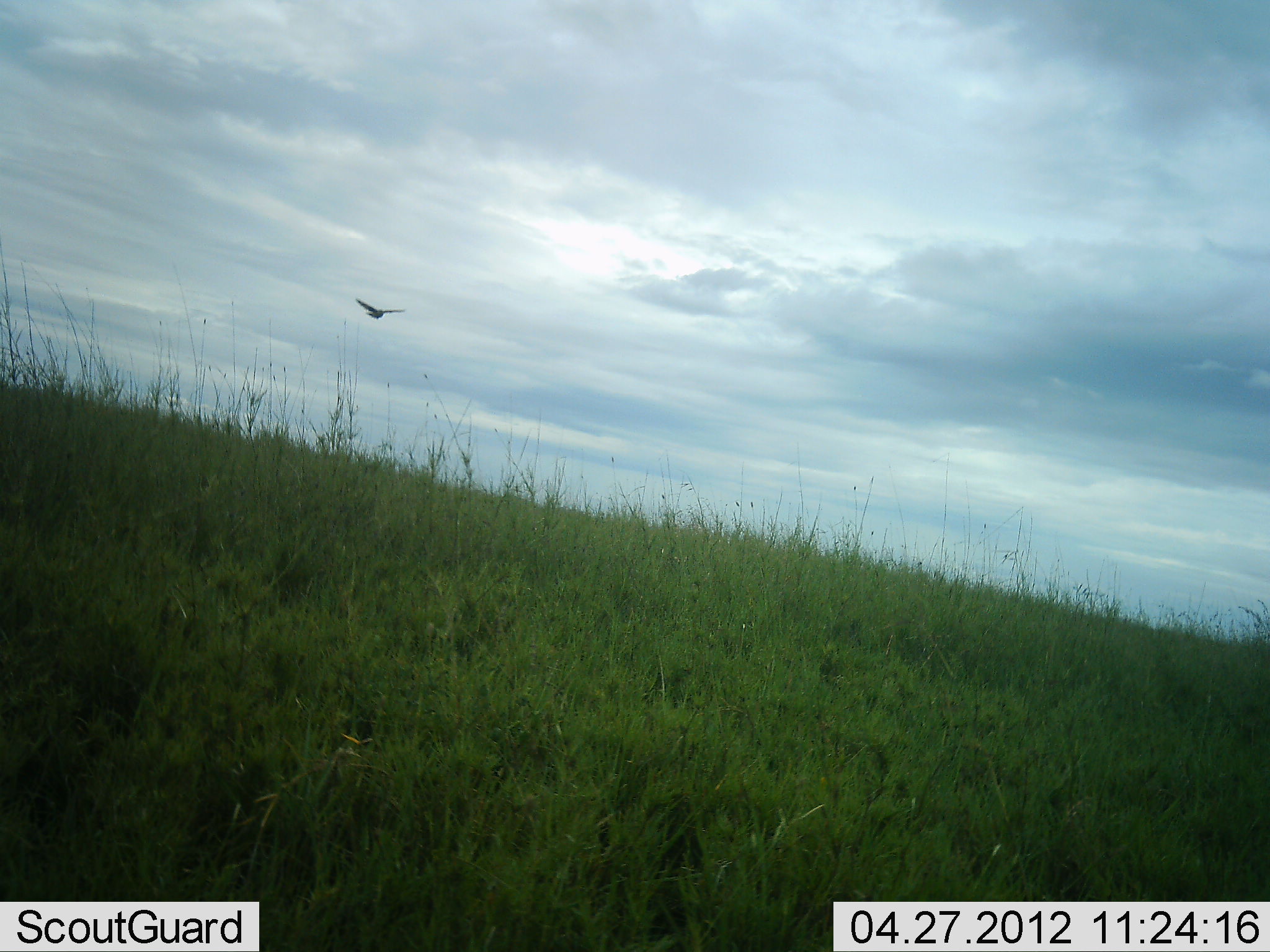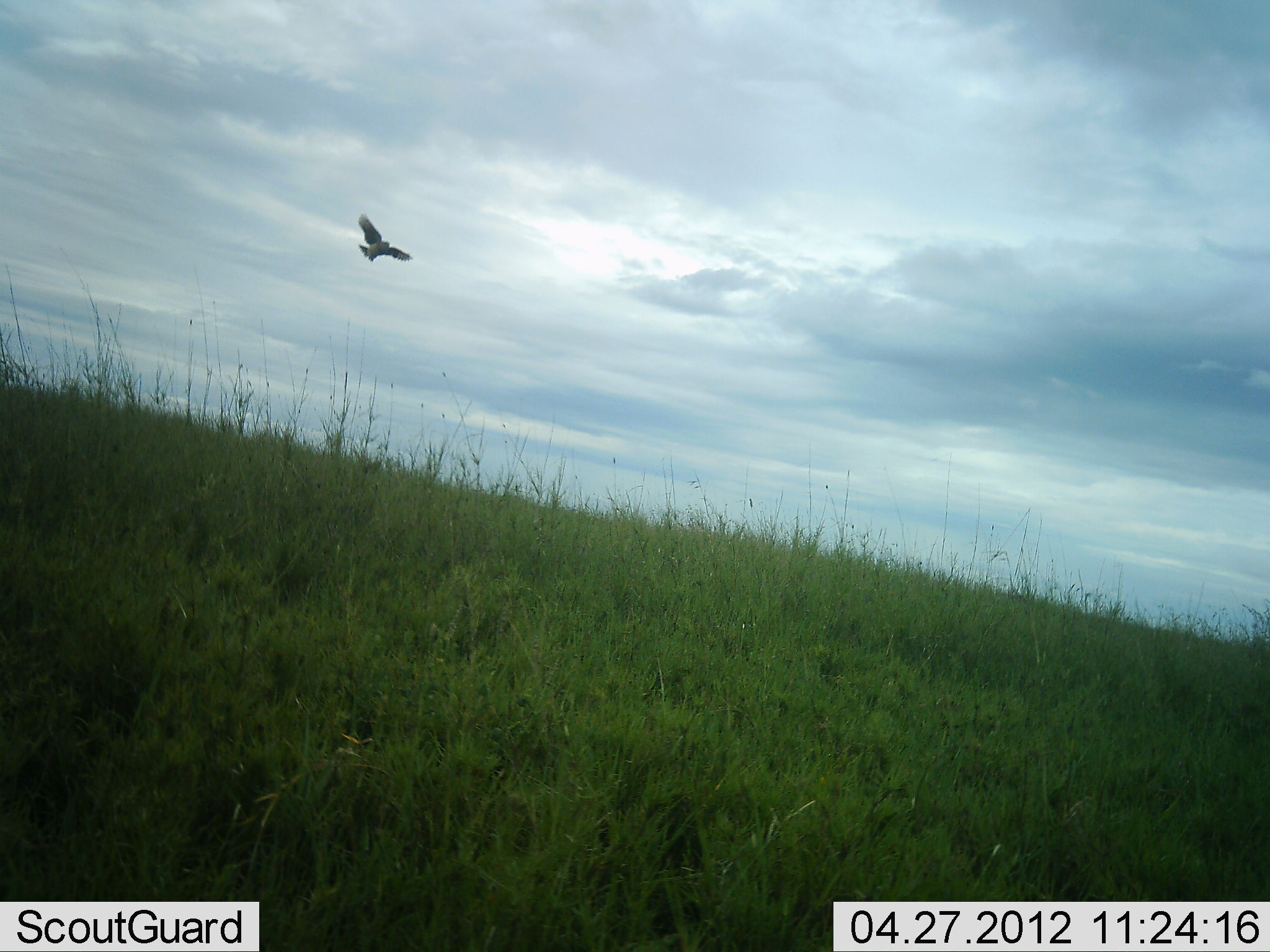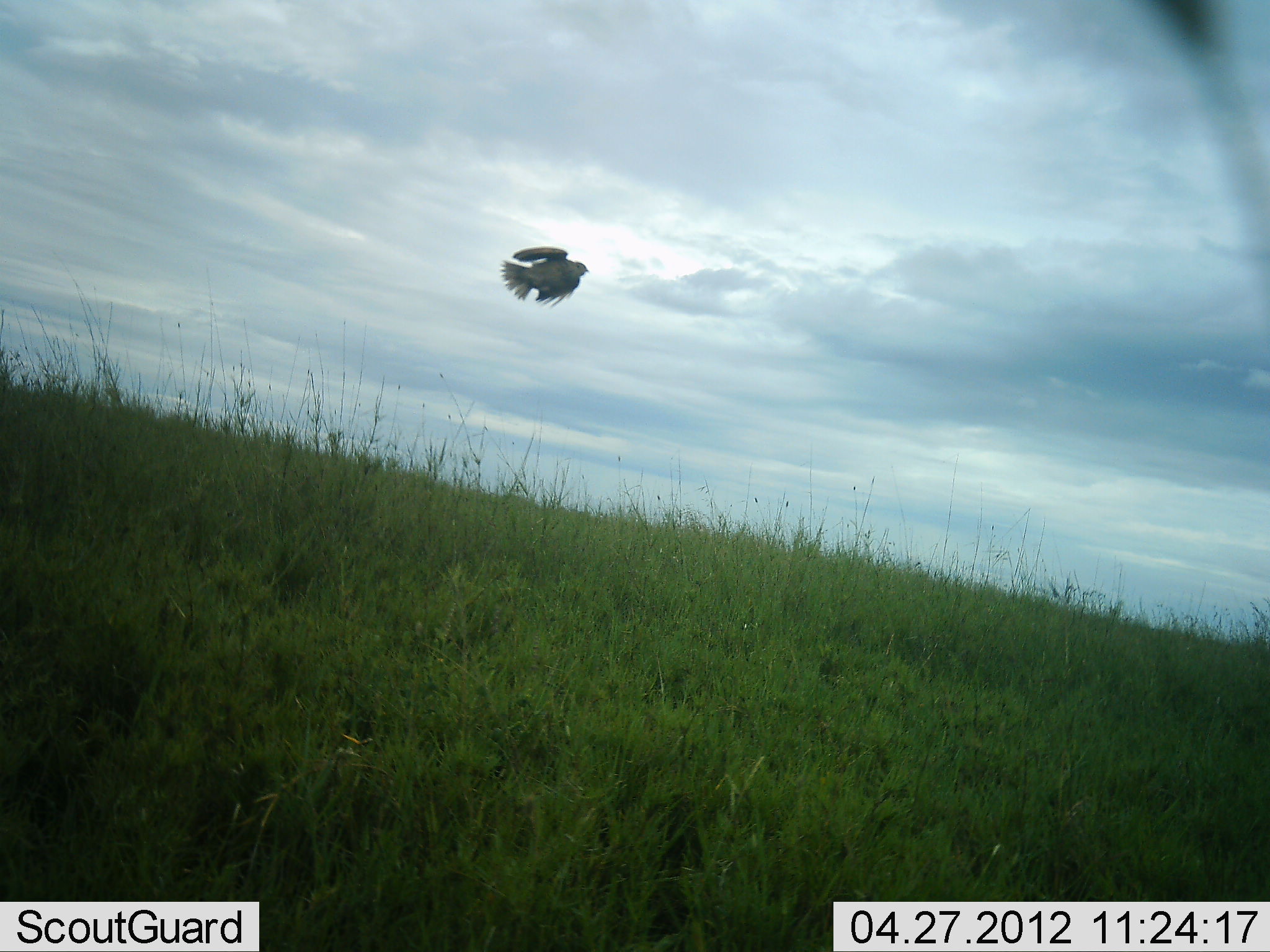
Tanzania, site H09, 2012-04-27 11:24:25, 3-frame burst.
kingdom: Animalia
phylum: Chordata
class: Aves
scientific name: Aves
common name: bird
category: otherbird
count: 1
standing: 0%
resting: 0%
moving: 100%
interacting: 0%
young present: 0%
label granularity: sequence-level